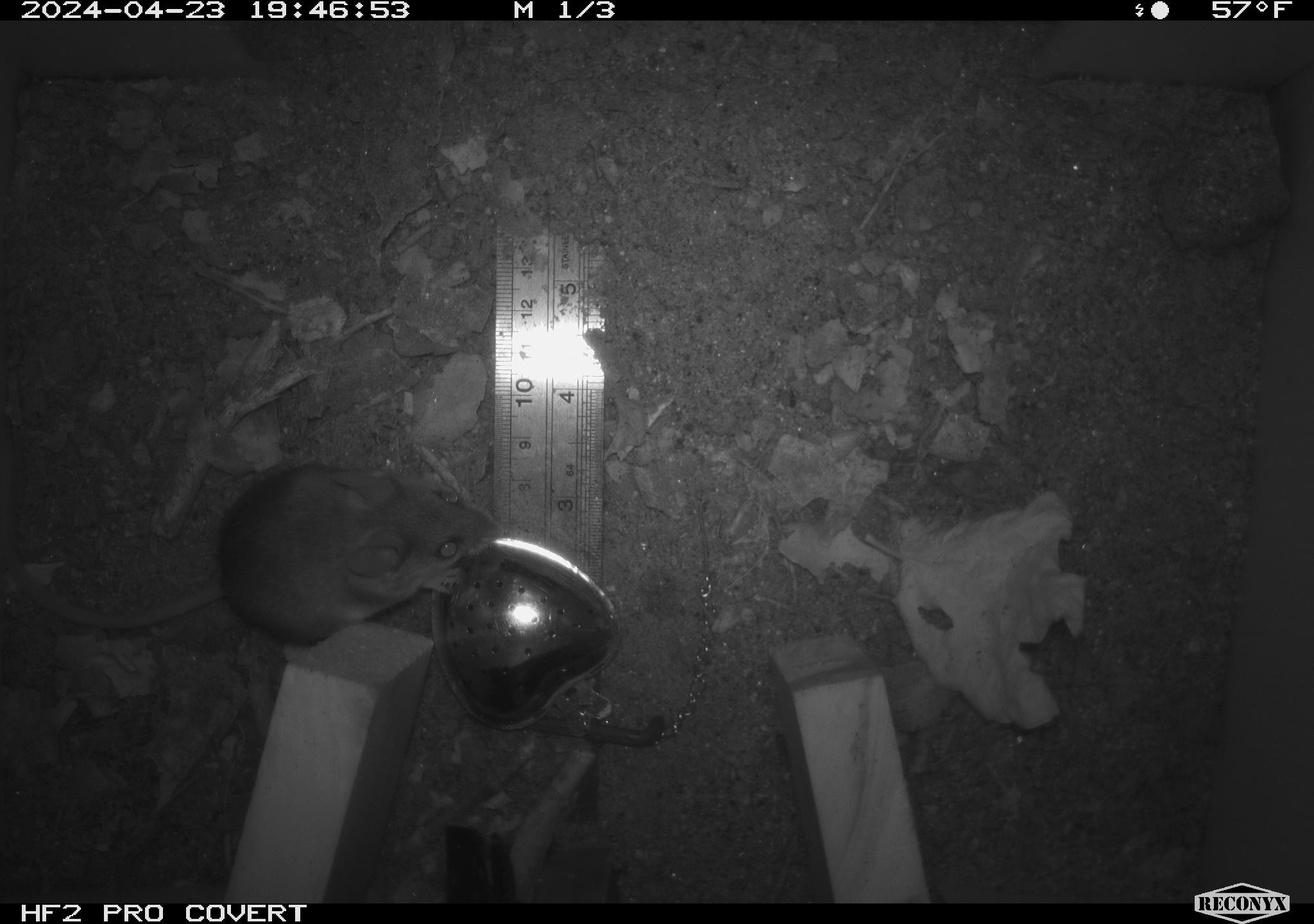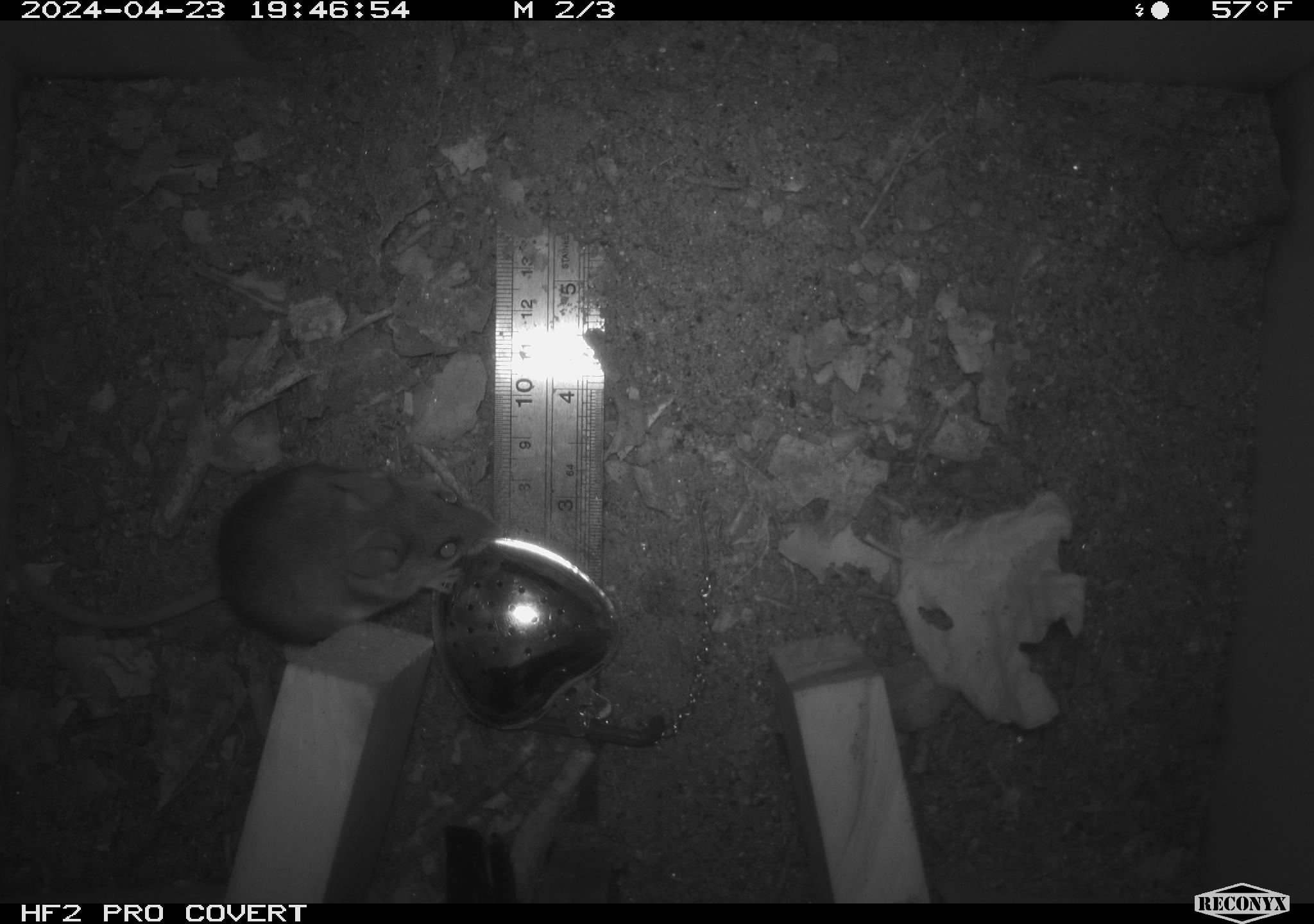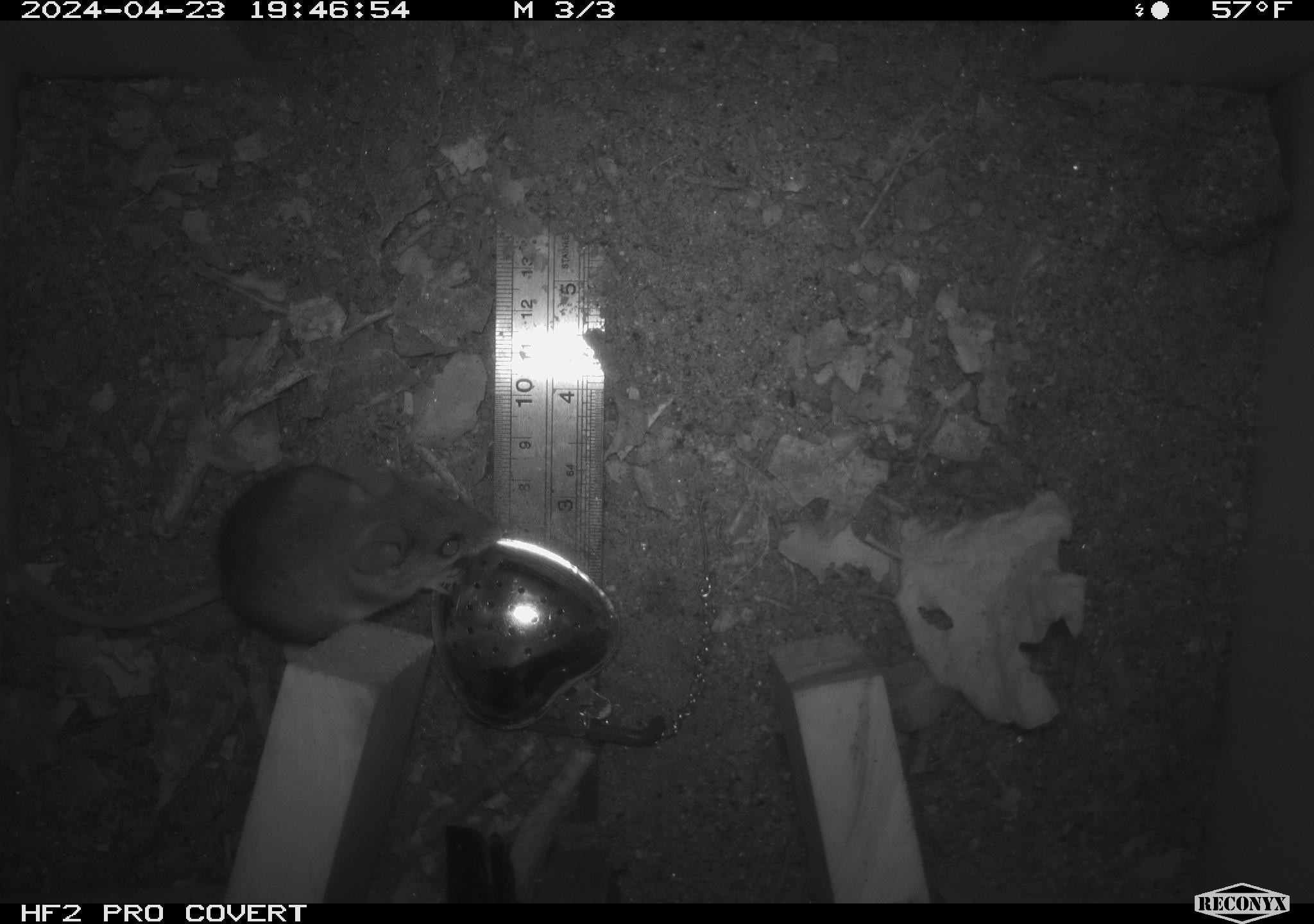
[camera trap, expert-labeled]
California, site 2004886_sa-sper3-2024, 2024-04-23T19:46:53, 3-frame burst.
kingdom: Animalia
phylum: Chordata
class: Mammalia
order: Rodentia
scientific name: Rodentia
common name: mouse species